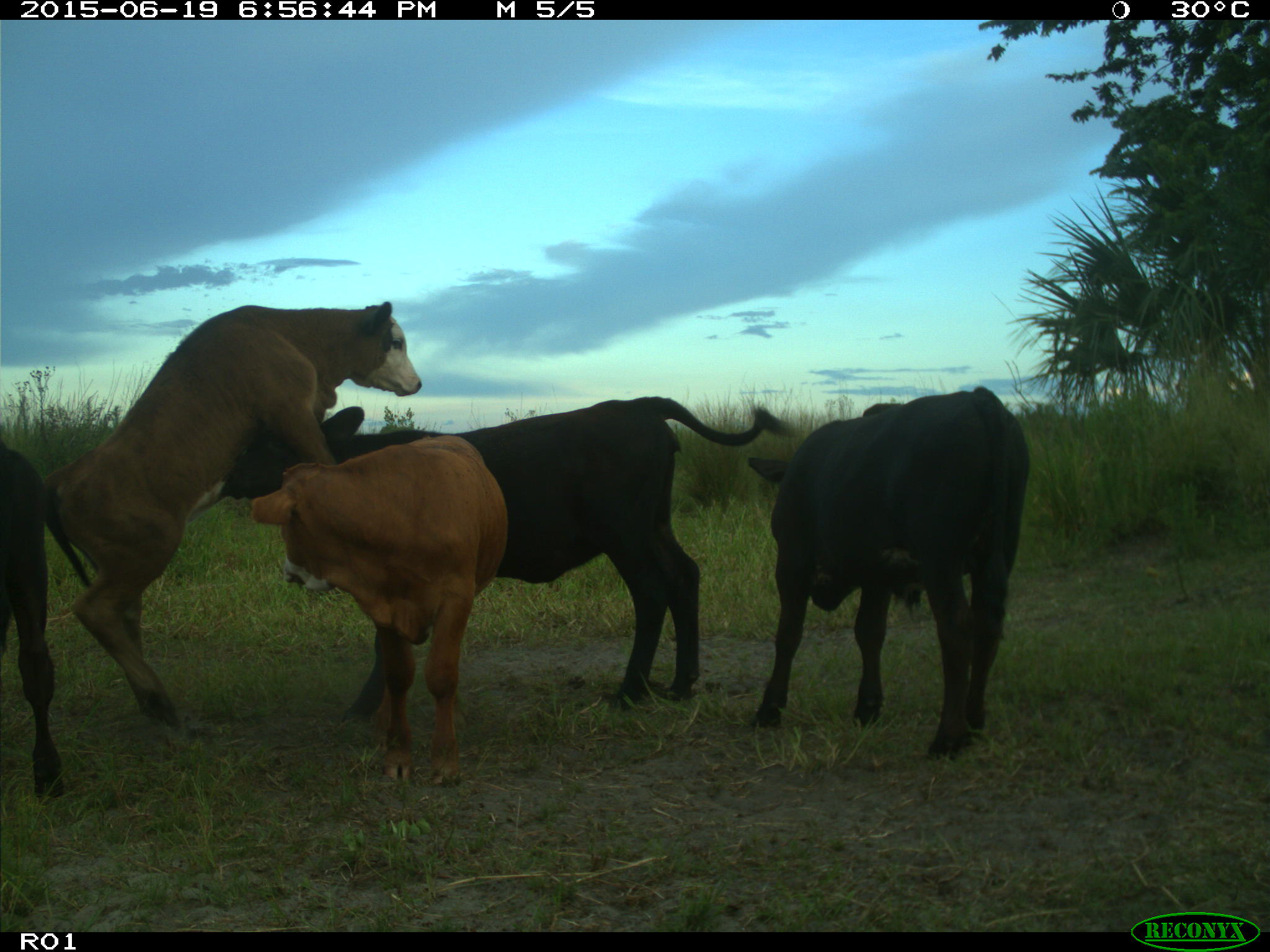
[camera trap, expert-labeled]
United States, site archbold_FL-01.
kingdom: Animalia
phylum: Chordata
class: Mammalia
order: Artiodactyla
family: Bovidae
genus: Bos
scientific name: Bos taurus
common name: domestic cow